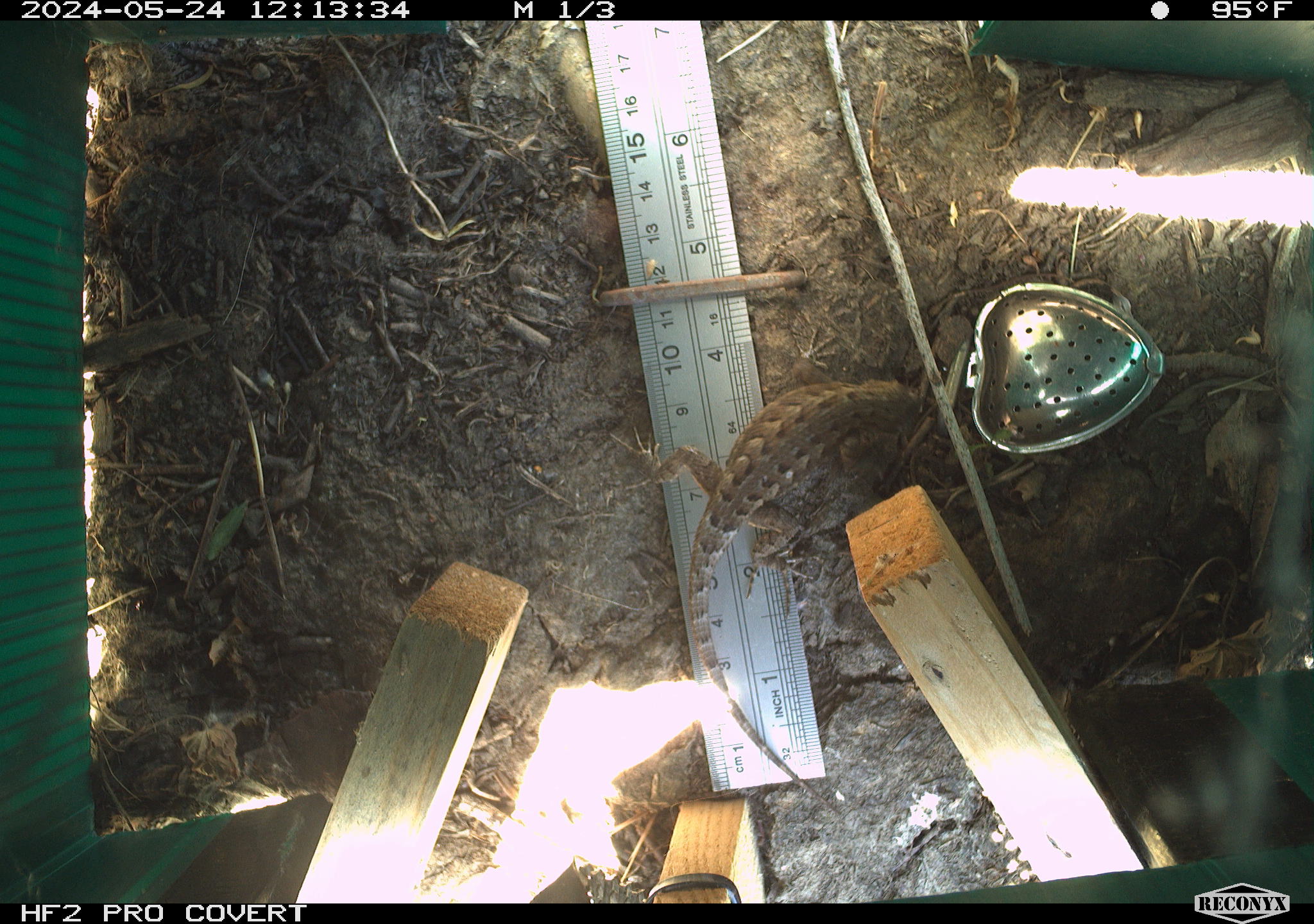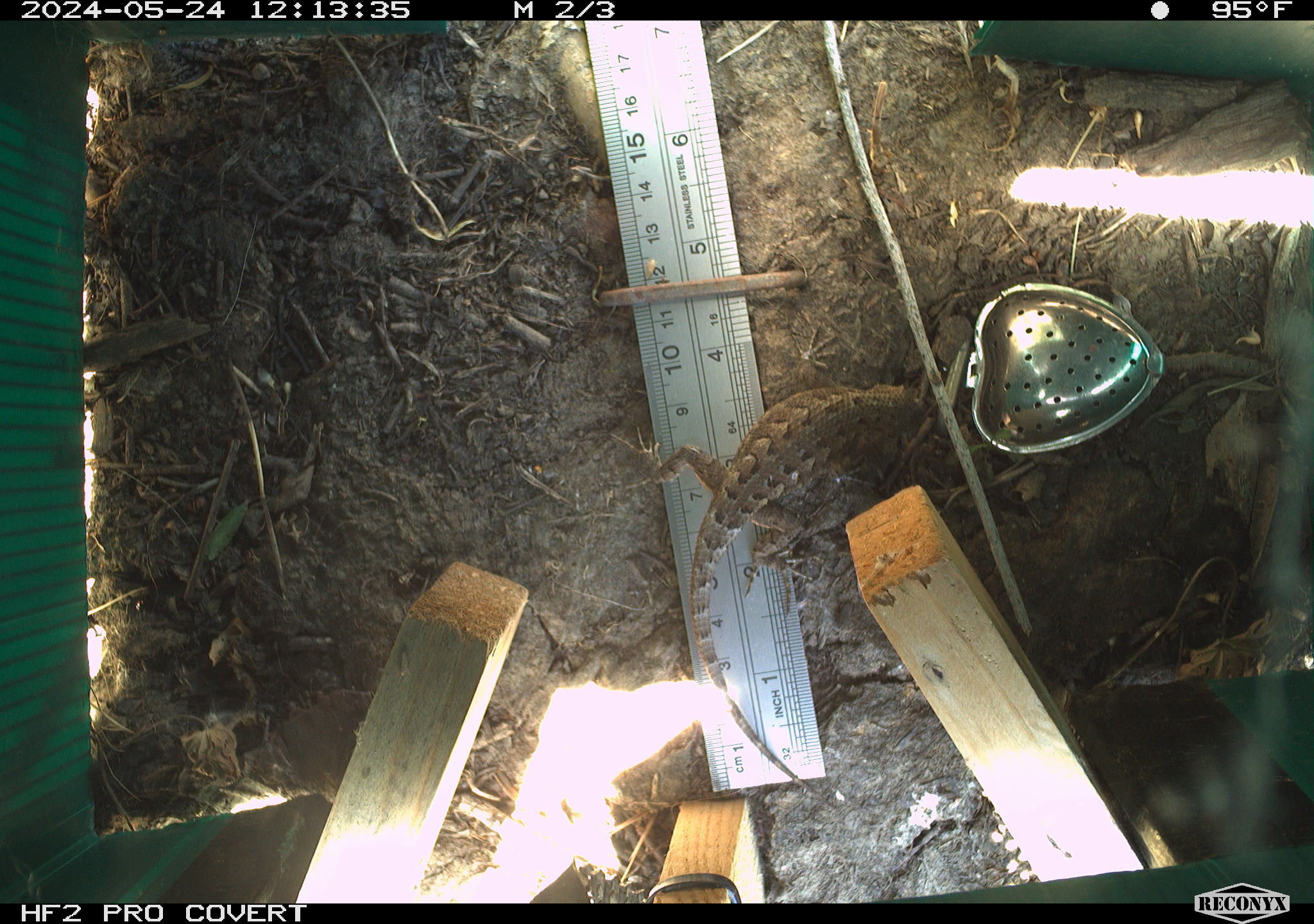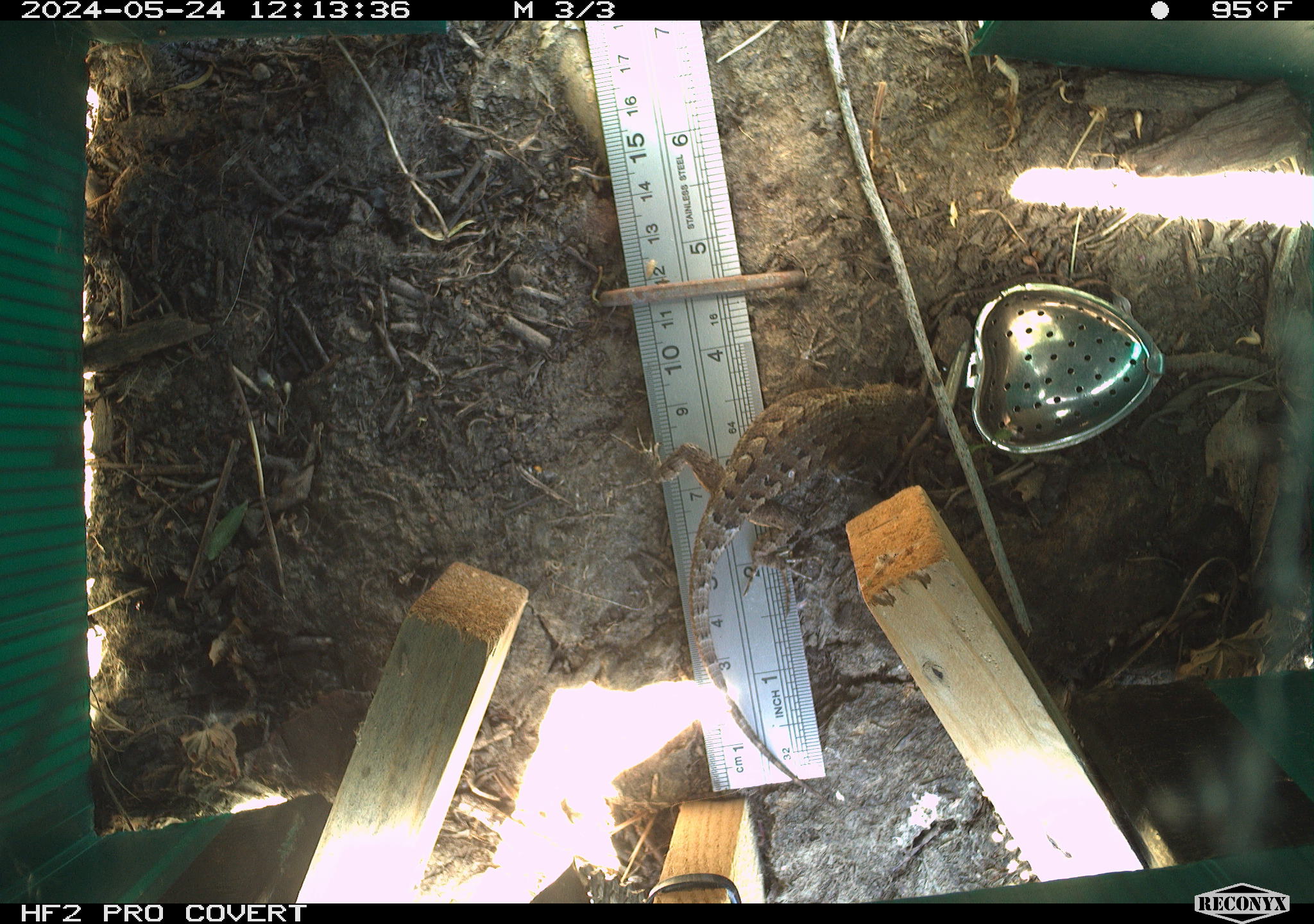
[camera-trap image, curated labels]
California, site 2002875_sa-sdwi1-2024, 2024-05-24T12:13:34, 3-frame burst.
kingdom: Animalia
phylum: Chordata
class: Reptilia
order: Squamata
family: Phrynosomatidae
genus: Sceloporus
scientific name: Sceloporus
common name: spiny lizards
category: sceloporus species